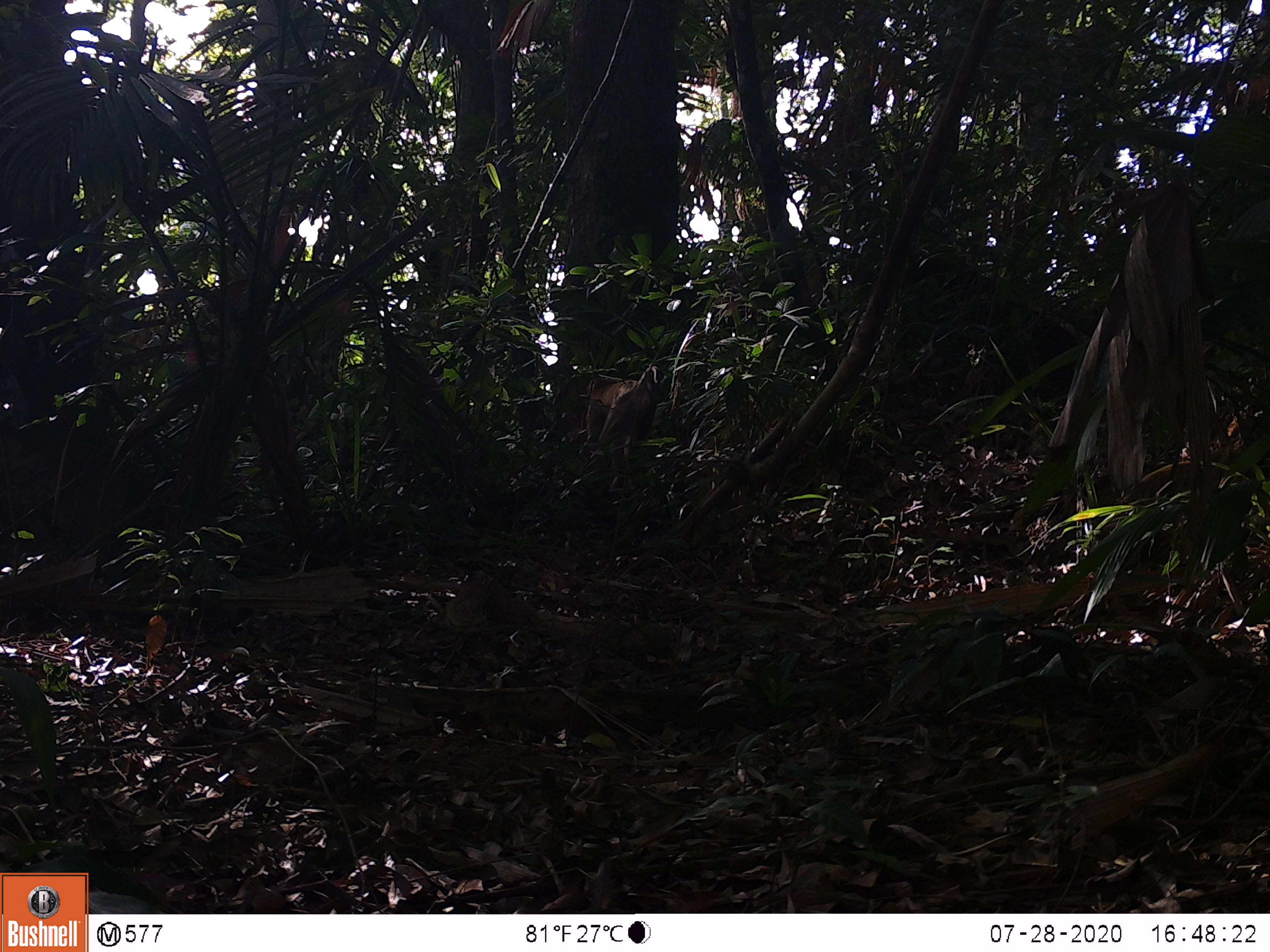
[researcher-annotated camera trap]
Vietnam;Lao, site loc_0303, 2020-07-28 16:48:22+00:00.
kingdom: Animalia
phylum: Chordata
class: Mammalia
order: Primates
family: Cercopithecidae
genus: Macaca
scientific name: Macaca nemestrina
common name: pig-tailed macaque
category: pig tailed macaque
Pig tailed macaque (pig-tailed macaque) (Macaca nemestrina). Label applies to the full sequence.